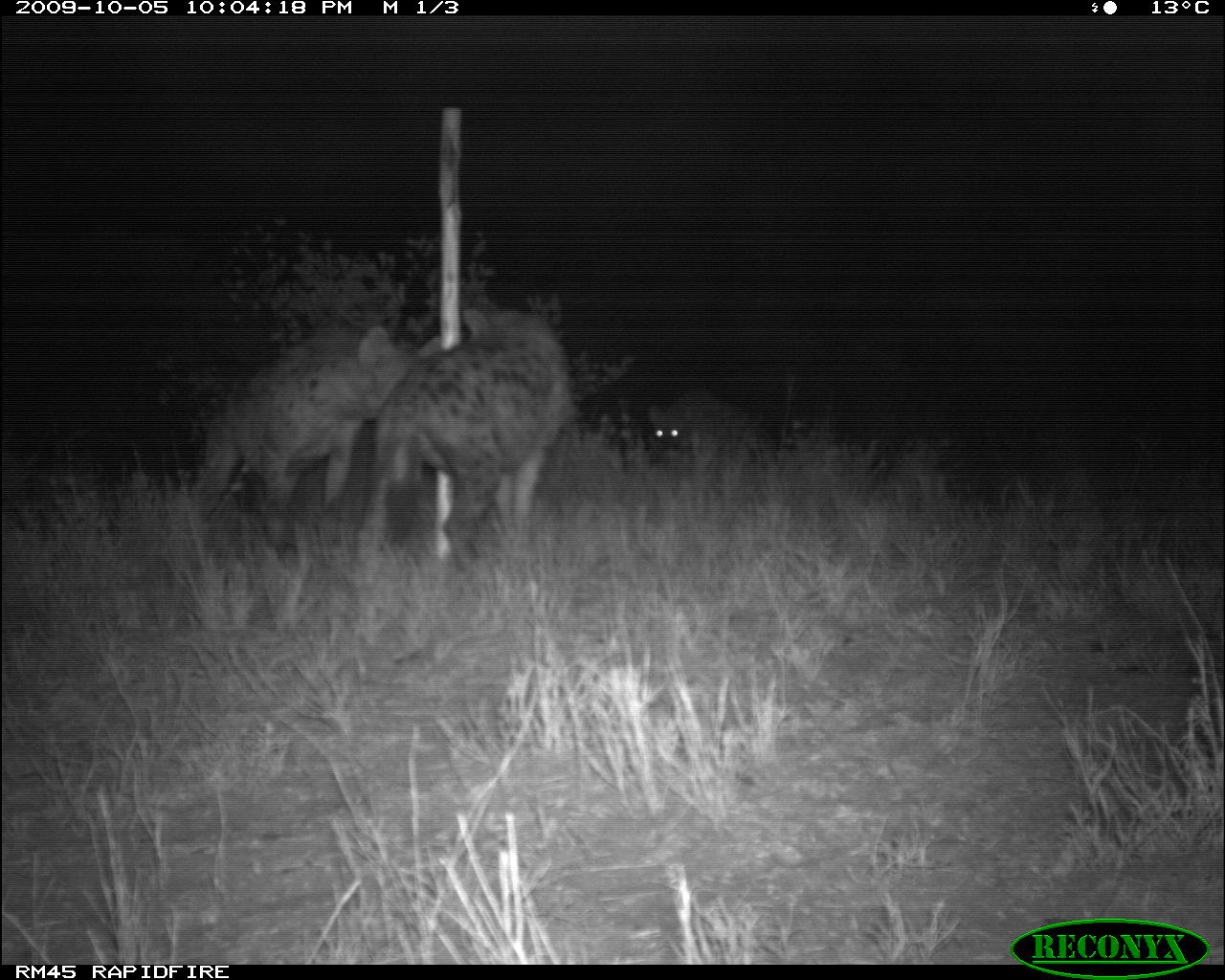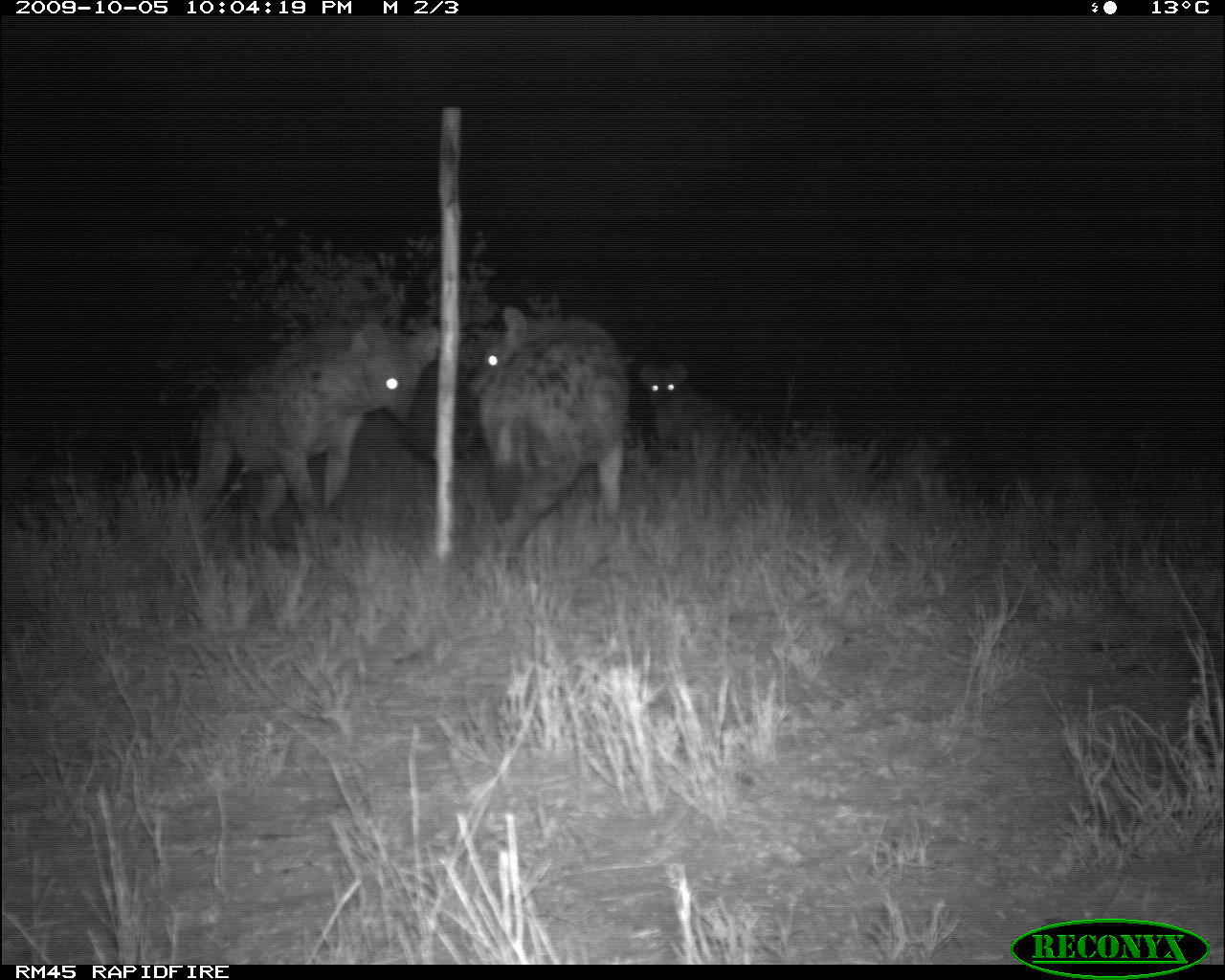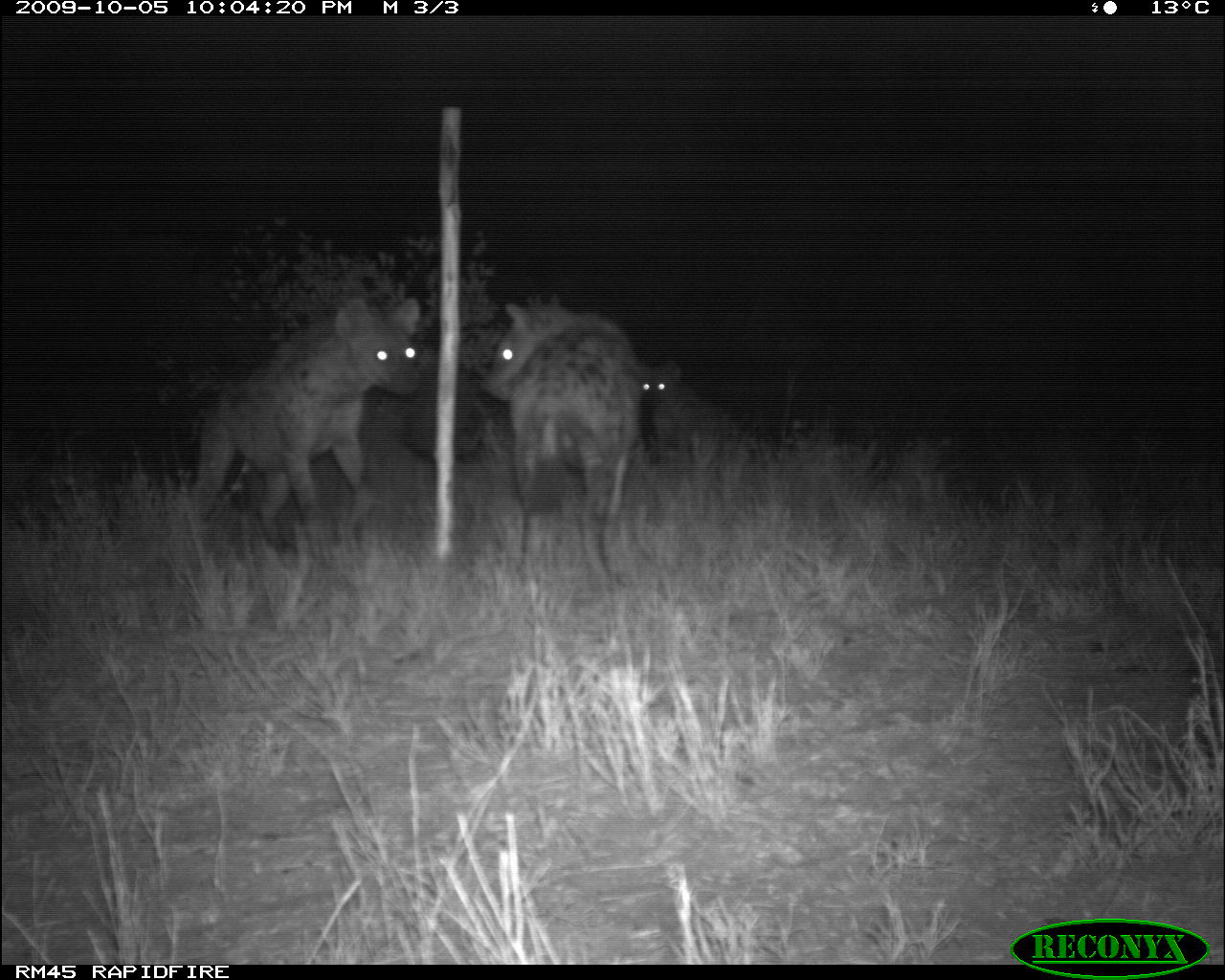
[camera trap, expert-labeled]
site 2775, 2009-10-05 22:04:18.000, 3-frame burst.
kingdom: Animalia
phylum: Chordata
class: Mammalia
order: Carnivora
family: Hyaenidae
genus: Crocuta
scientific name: Crocuta crocuta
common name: spotted hyena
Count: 3.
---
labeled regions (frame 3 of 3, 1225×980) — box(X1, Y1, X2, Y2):
crocuta crocuta: box(187, 297, 421, 570); box(483, 303, 640, 584); box(641, 362, 754, 457)